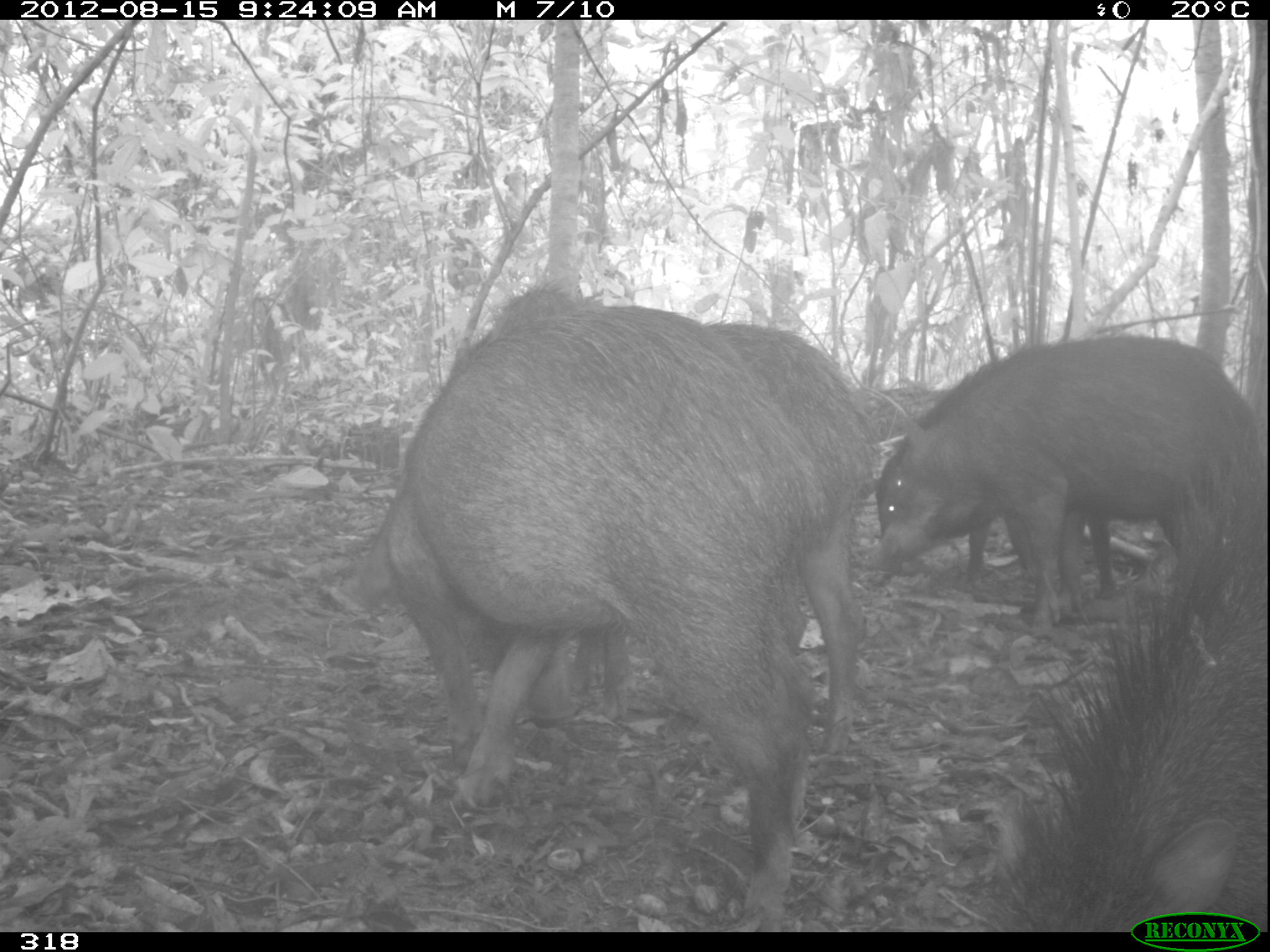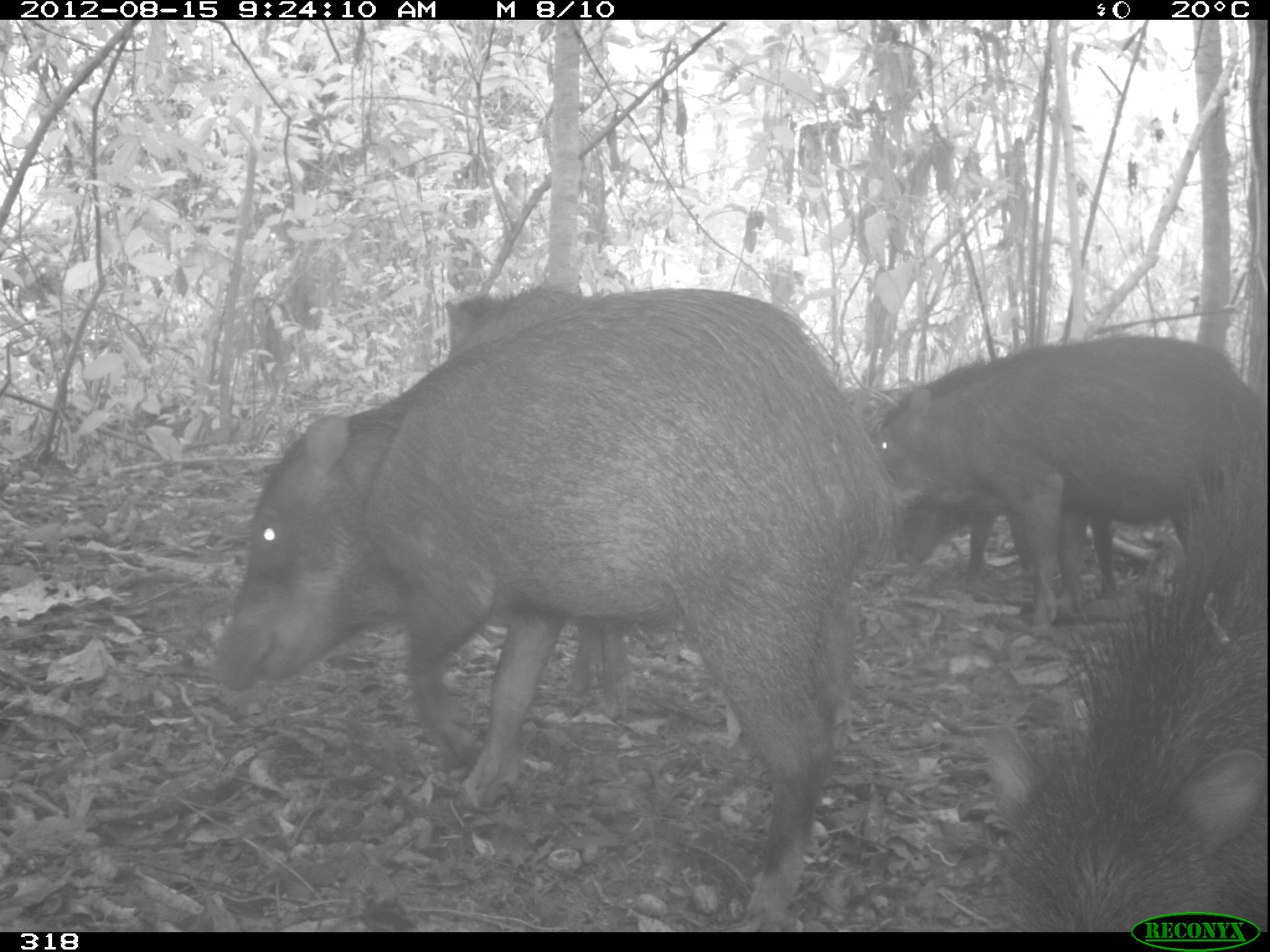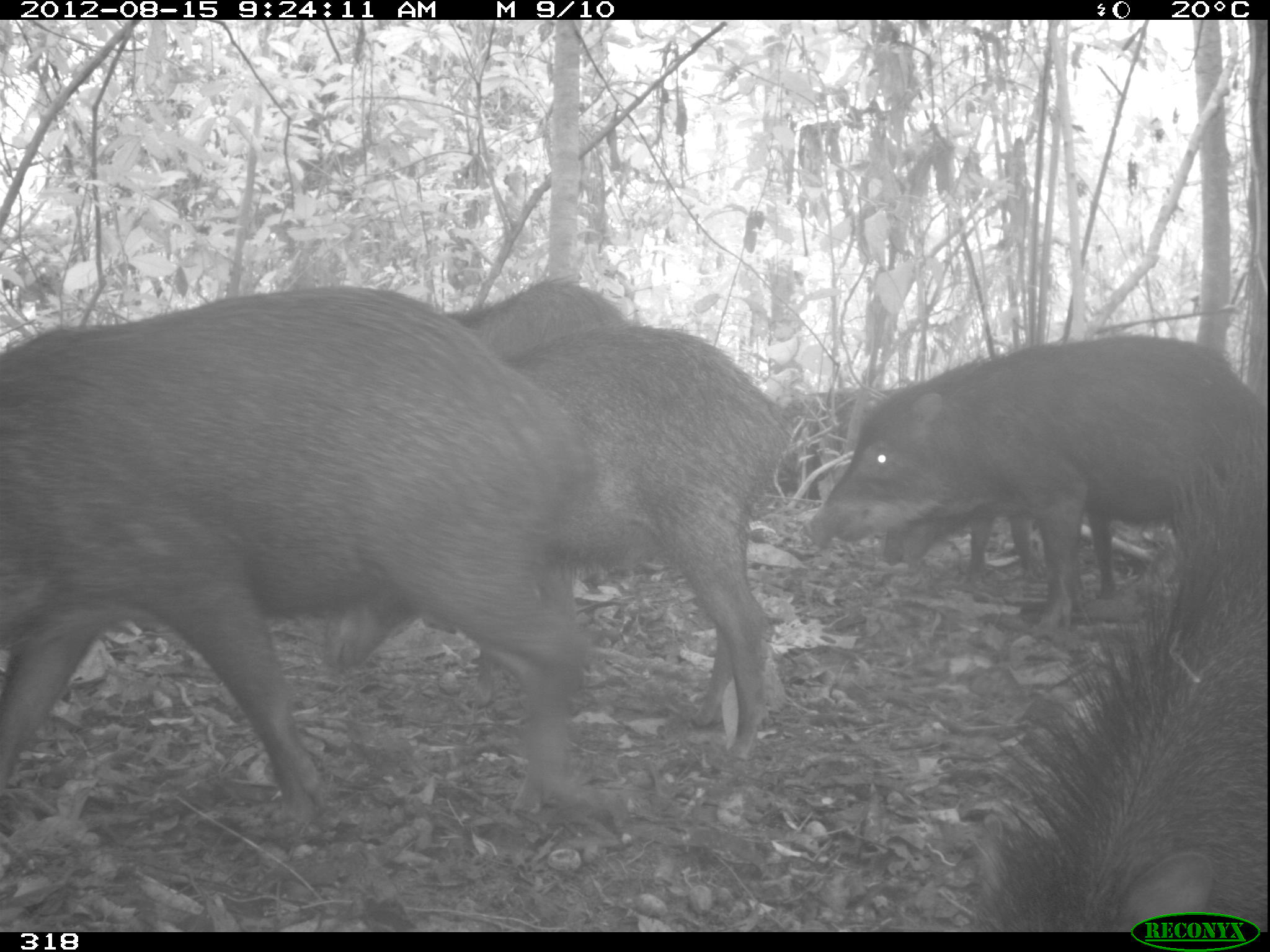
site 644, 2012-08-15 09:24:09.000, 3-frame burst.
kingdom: Animalia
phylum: Chordata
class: Mammalia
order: Artiodactyla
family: Tayassuidae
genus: Tayassu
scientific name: Tayassu pecari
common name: white-lipped peccary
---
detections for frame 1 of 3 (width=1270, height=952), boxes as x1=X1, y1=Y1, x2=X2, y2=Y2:
tayassu pecari: x1=345, y1=269, x2=841, y2=926; x1=959, y1=438, x2=1266, y2=925; x1=569, y1=297, x2=885, y2=761; x1=865, y1=324, x2=1260, y2=636; x1=966, y1=493, x2=1193, y2=610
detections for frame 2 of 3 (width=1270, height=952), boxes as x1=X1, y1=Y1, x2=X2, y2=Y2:
tayassu pecari: x1=213, y1=289, x2=897, y2=932; x1=975, y1=419, x2=1270, y2=930; x1=867, y1=335, x2=1260, y2=627; x1=445, y1=284, x2=631, y2=717; x1=901, y1=489, x2=1119, y2=605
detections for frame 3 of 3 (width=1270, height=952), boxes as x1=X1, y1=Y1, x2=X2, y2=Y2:
tayassu pecari: x1=2, y1=286, x2=590, y2=824; x1=317, y1=325, x2=788, y2=758; x1=804, y1=335, x2=1255, y2=638; x1=986, y1=445, x2=1269, y2=924; x1=881, y1=506, x2=1155, y2=600; x1=771, y1=389, x2=902, y2=501; x1=444, y1=280, x2=628, y2=357